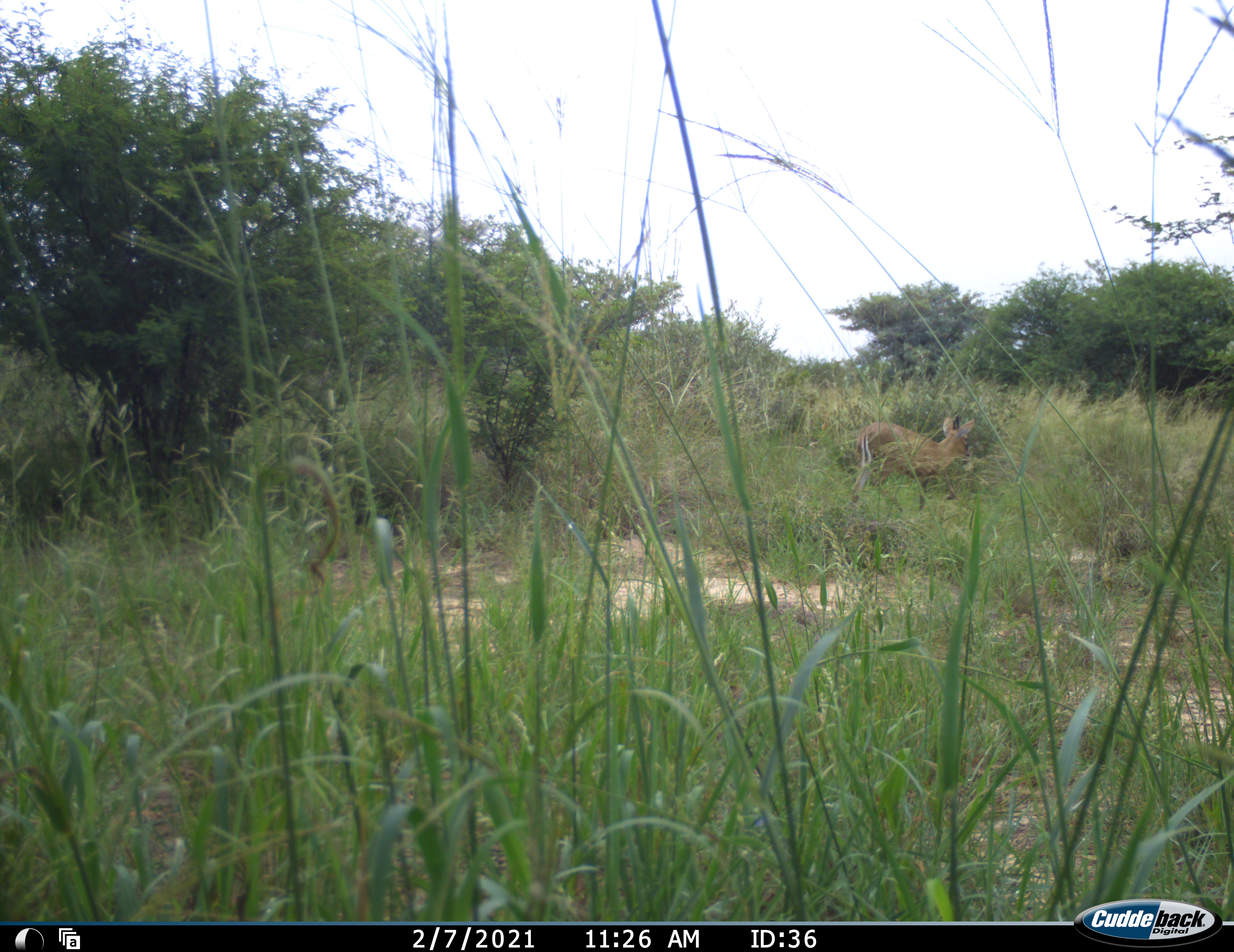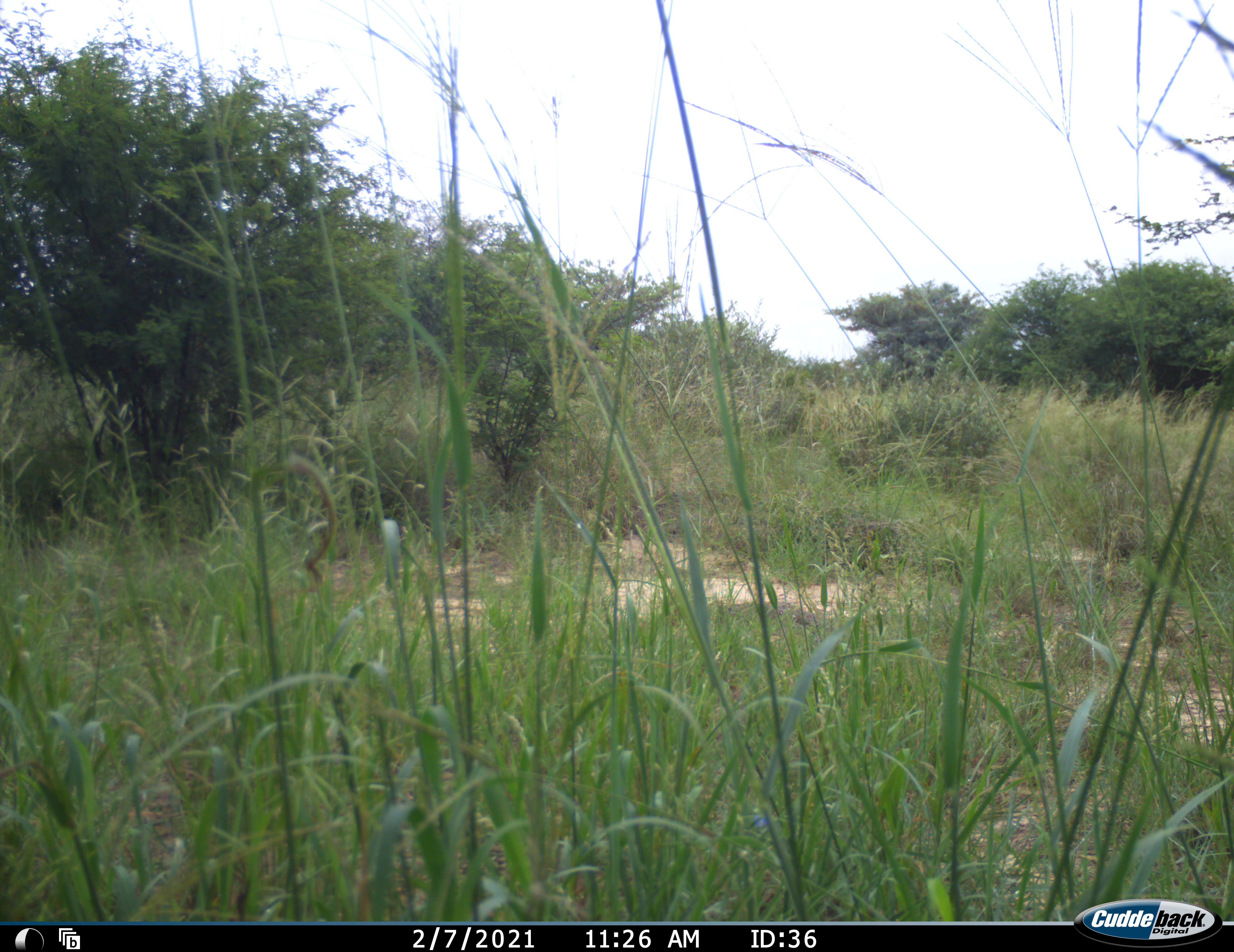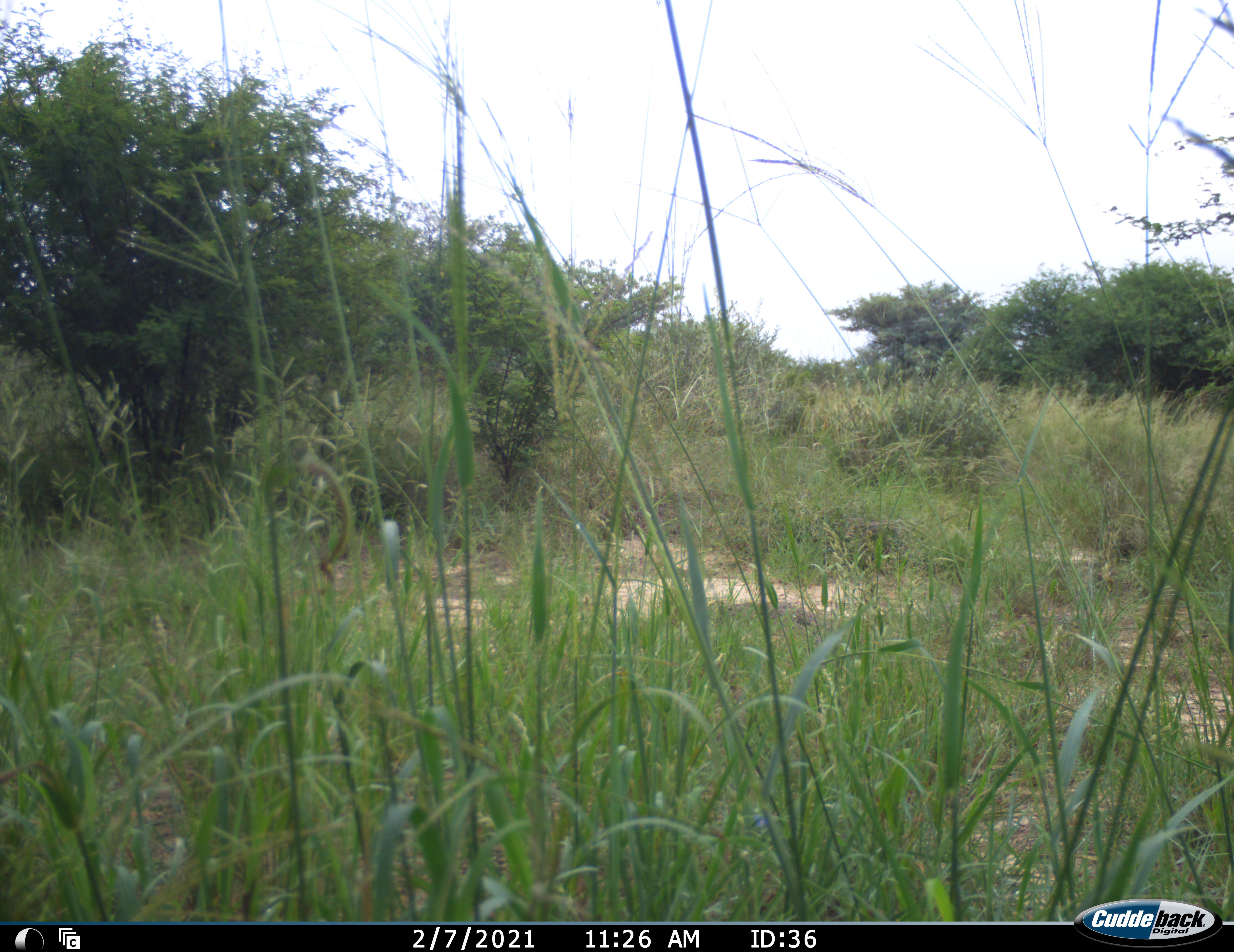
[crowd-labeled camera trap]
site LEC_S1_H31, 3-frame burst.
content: unidentified animal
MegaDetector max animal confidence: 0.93